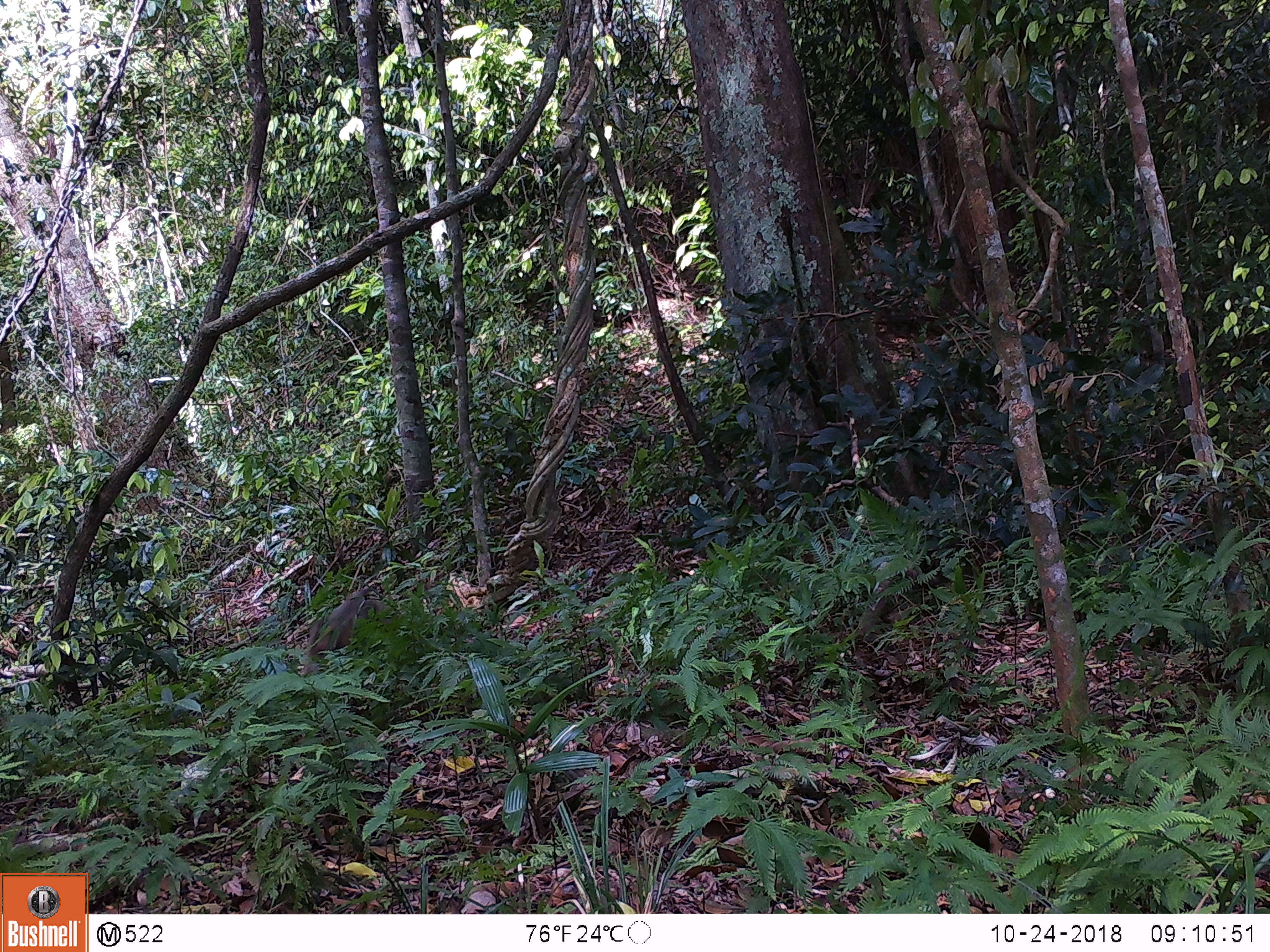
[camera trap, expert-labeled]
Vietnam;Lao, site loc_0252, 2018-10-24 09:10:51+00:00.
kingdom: Animalia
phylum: Chordata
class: Mammalia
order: Primates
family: Cercopithecidae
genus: Macaca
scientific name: Macaca nemestrina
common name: pig-tailed macaque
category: pig tailed macaque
Pig tailed macaque (pig-tailed macaque) (Macaca nemestrina). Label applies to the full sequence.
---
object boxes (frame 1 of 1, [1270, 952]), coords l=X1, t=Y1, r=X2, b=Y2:
pig tailed macaque: l=298, t=586, r=398, b=676